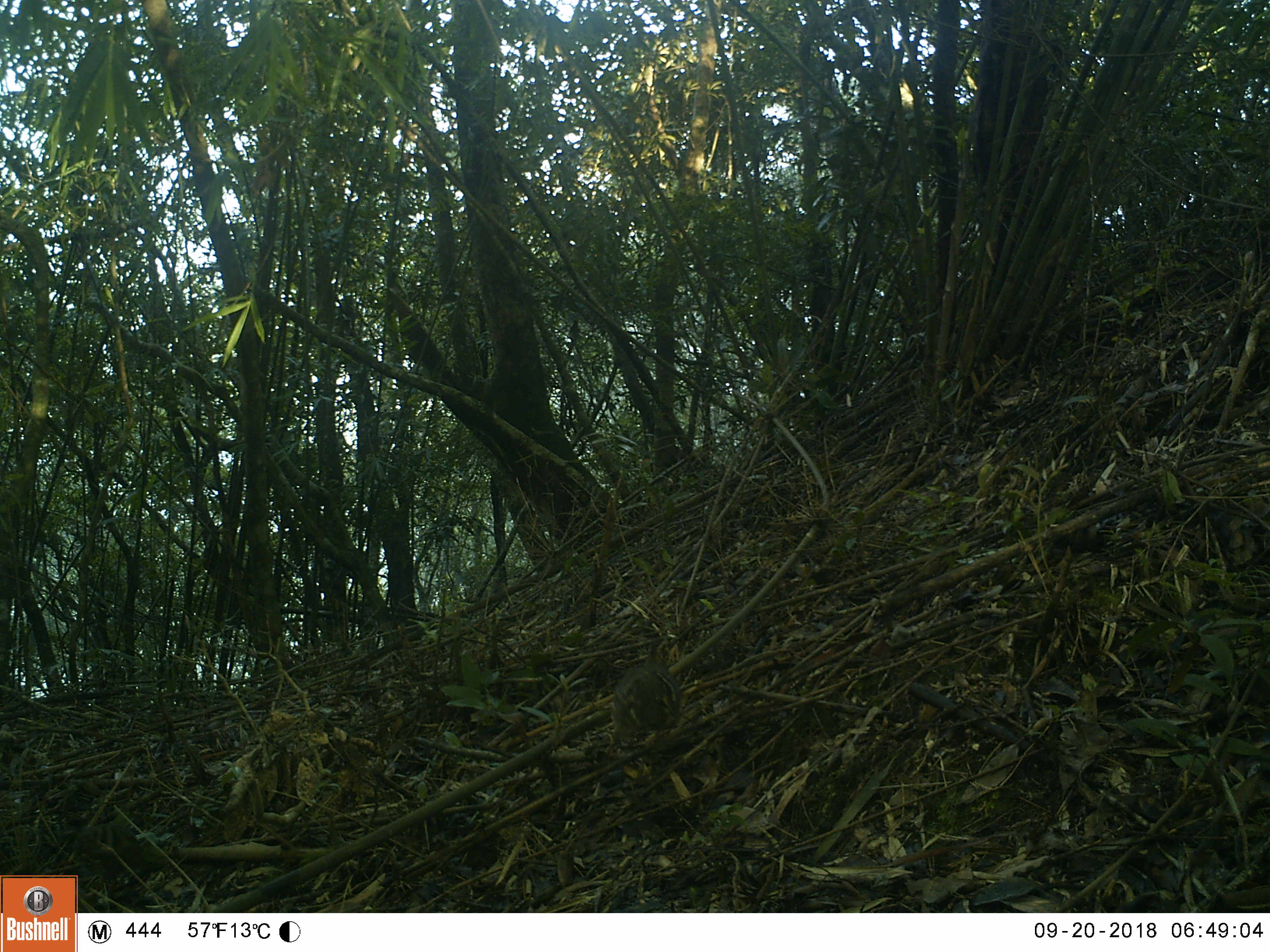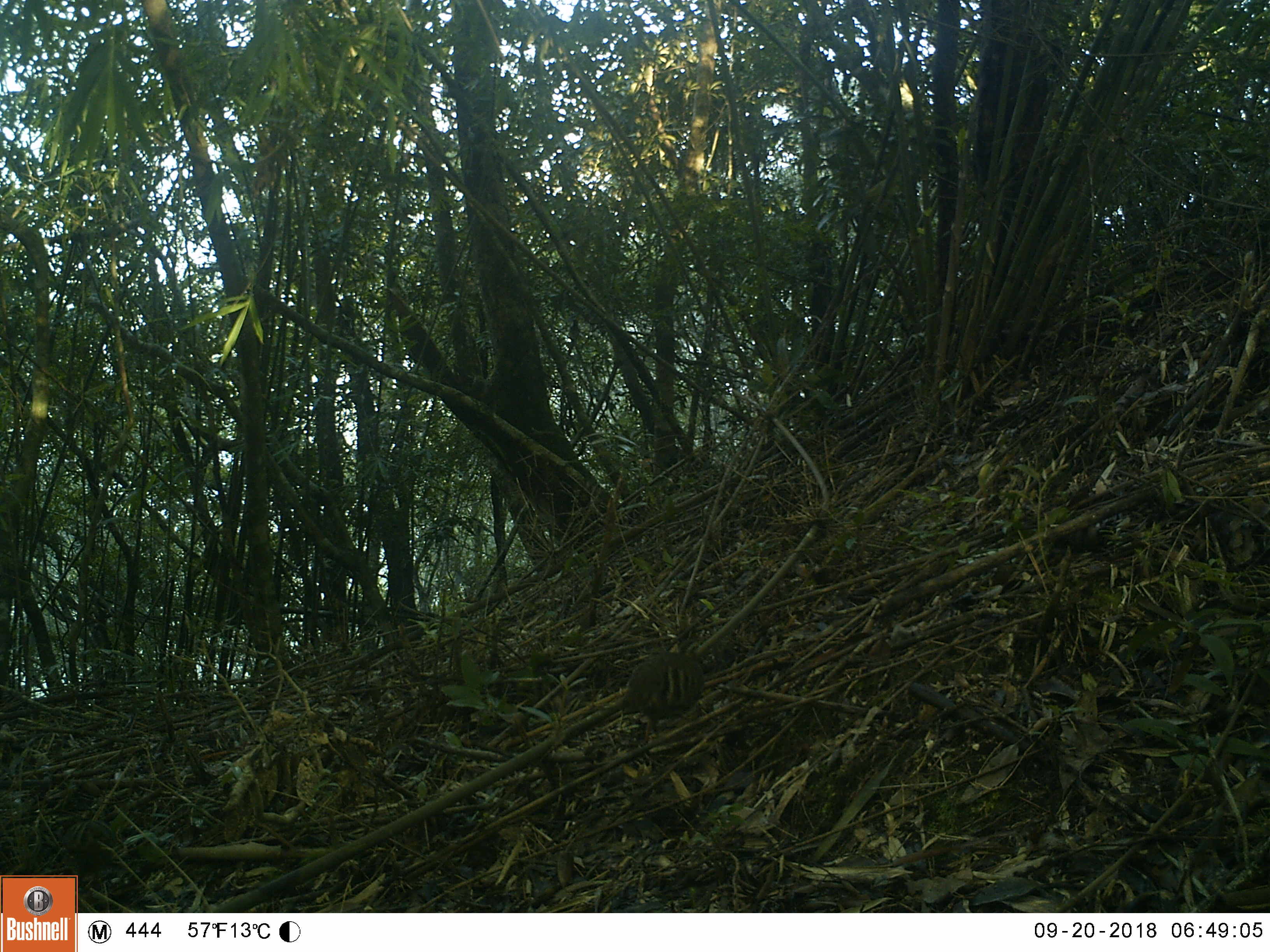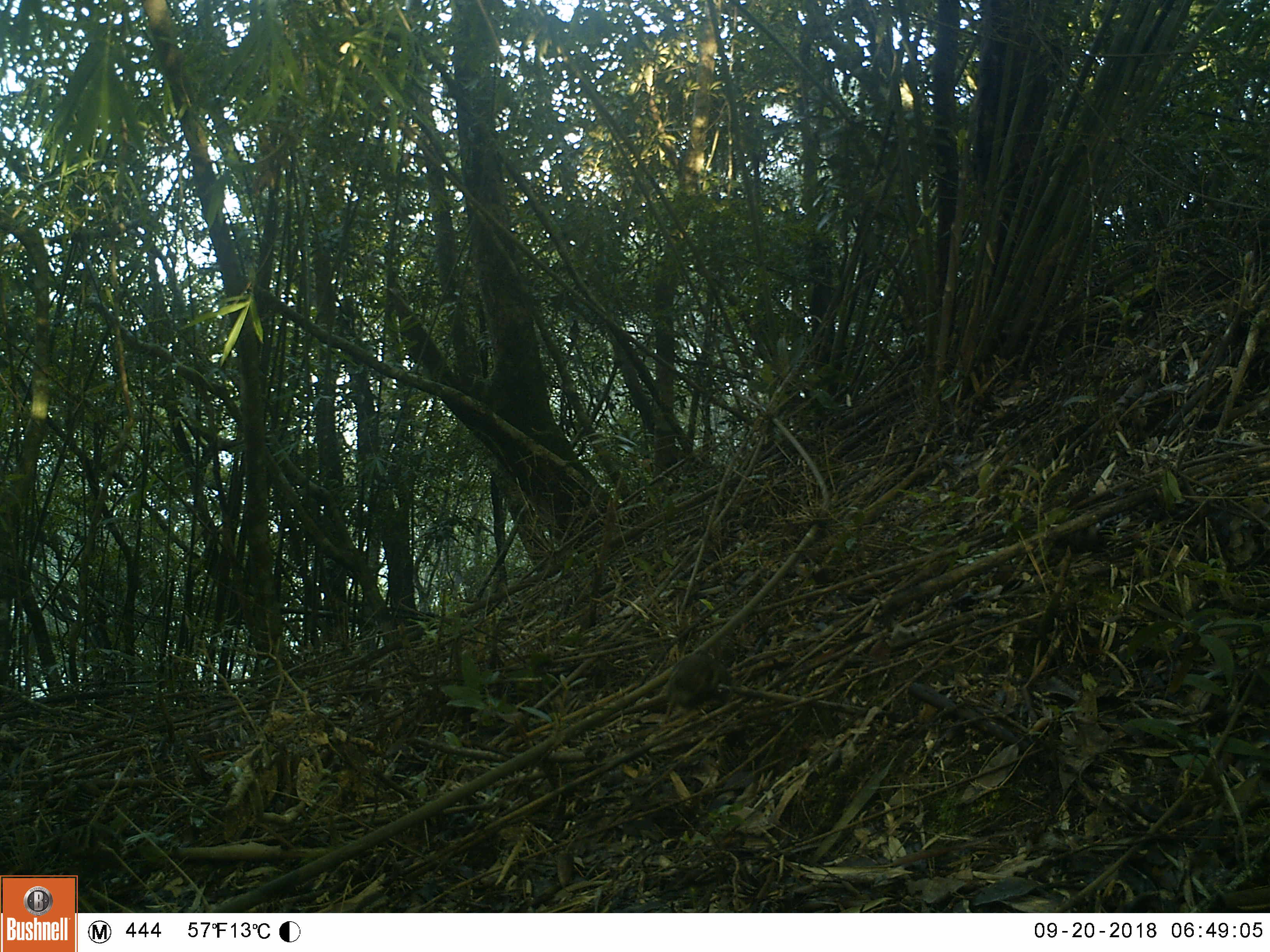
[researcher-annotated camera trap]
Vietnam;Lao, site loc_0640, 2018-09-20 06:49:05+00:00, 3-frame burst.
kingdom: Animalia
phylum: Chordata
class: Aves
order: Galliformes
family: Phasianidae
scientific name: Phasianidae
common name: partridge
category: unidentified partridge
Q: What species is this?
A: Unidentified partridge (partridge) (Phasianidae).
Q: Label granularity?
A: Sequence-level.